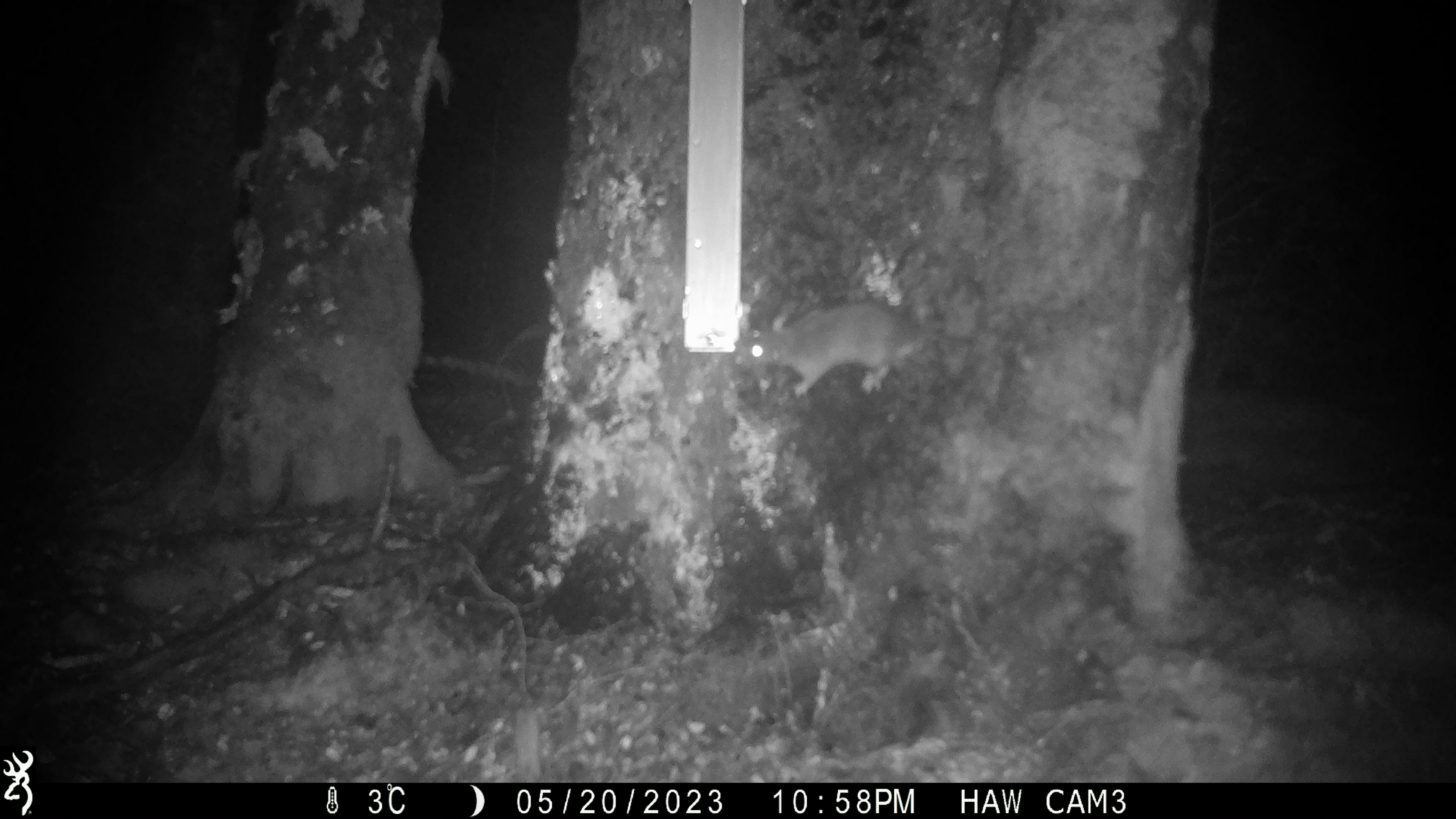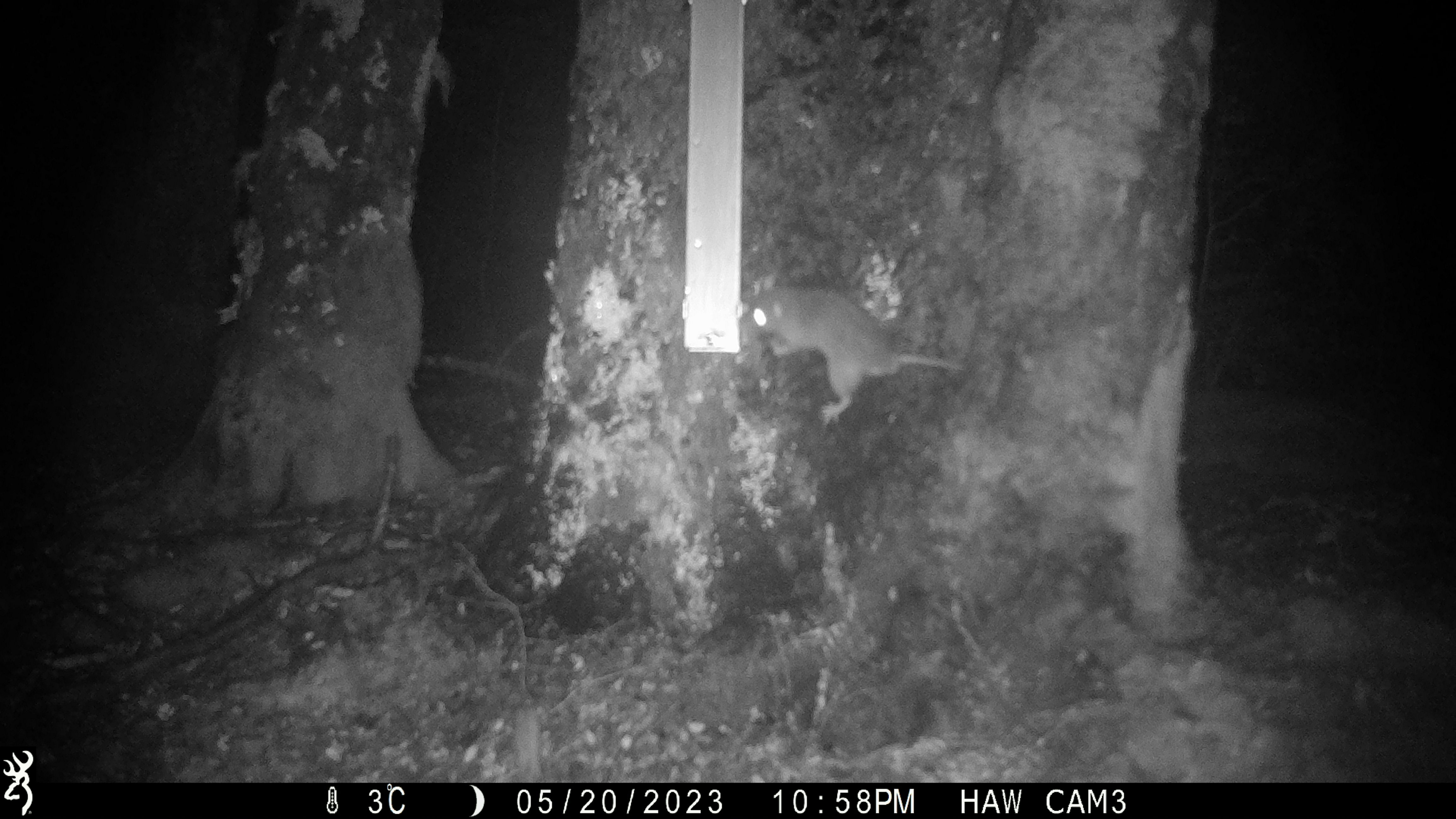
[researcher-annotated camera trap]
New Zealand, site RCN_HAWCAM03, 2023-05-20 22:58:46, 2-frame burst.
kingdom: Animalia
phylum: Chordata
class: Mammalia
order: Rodentia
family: Muridae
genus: Rattus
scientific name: Rattus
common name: rat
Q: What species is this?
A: Rat (Rattus).